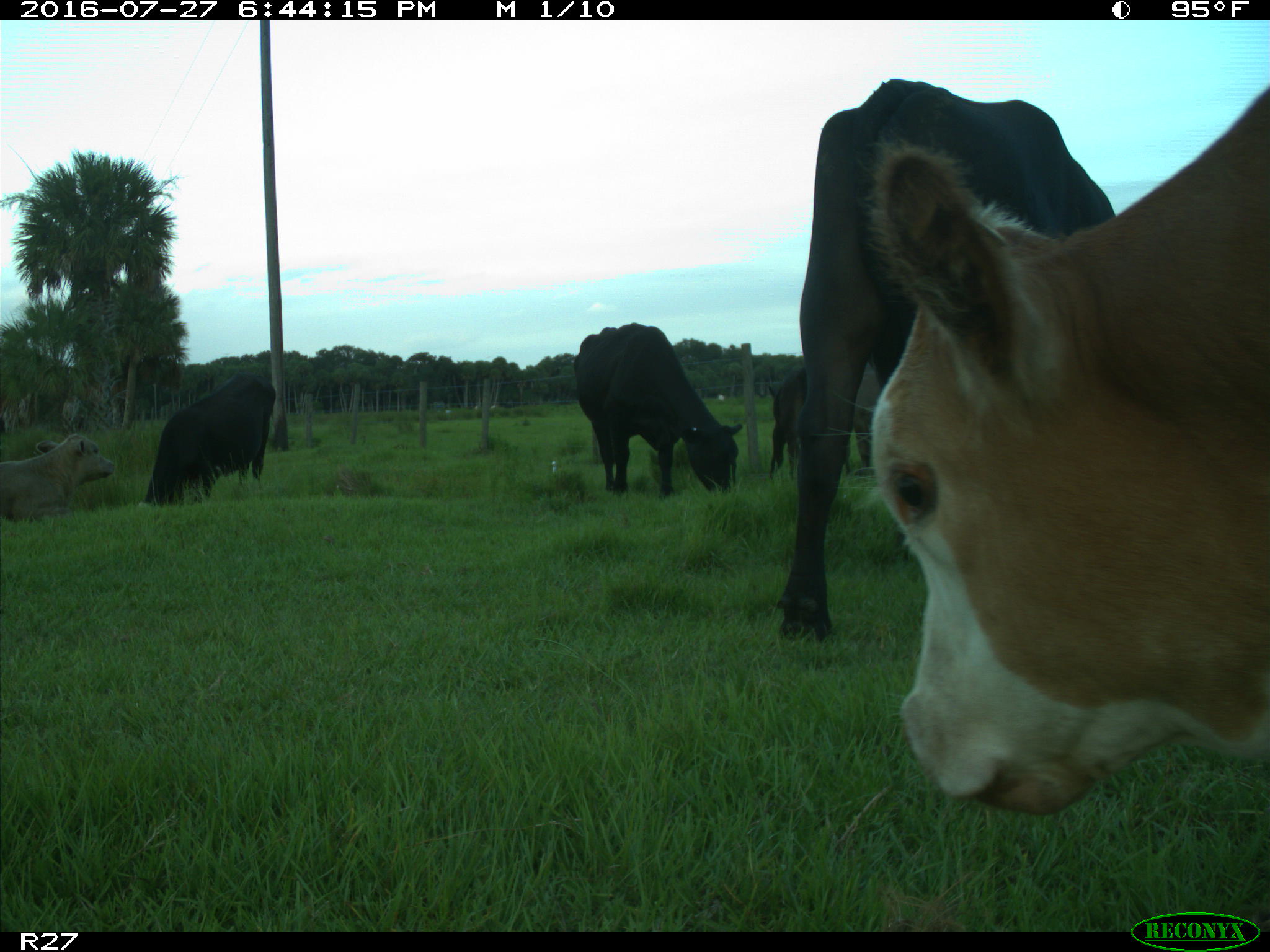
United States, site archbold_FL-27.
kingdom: Animalia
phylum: Chordata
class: Mammalia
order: Artiodactyla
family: Bovidae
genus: Bos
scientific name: Bos taurus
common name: domestic cow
Bos taurus (domestic cow).